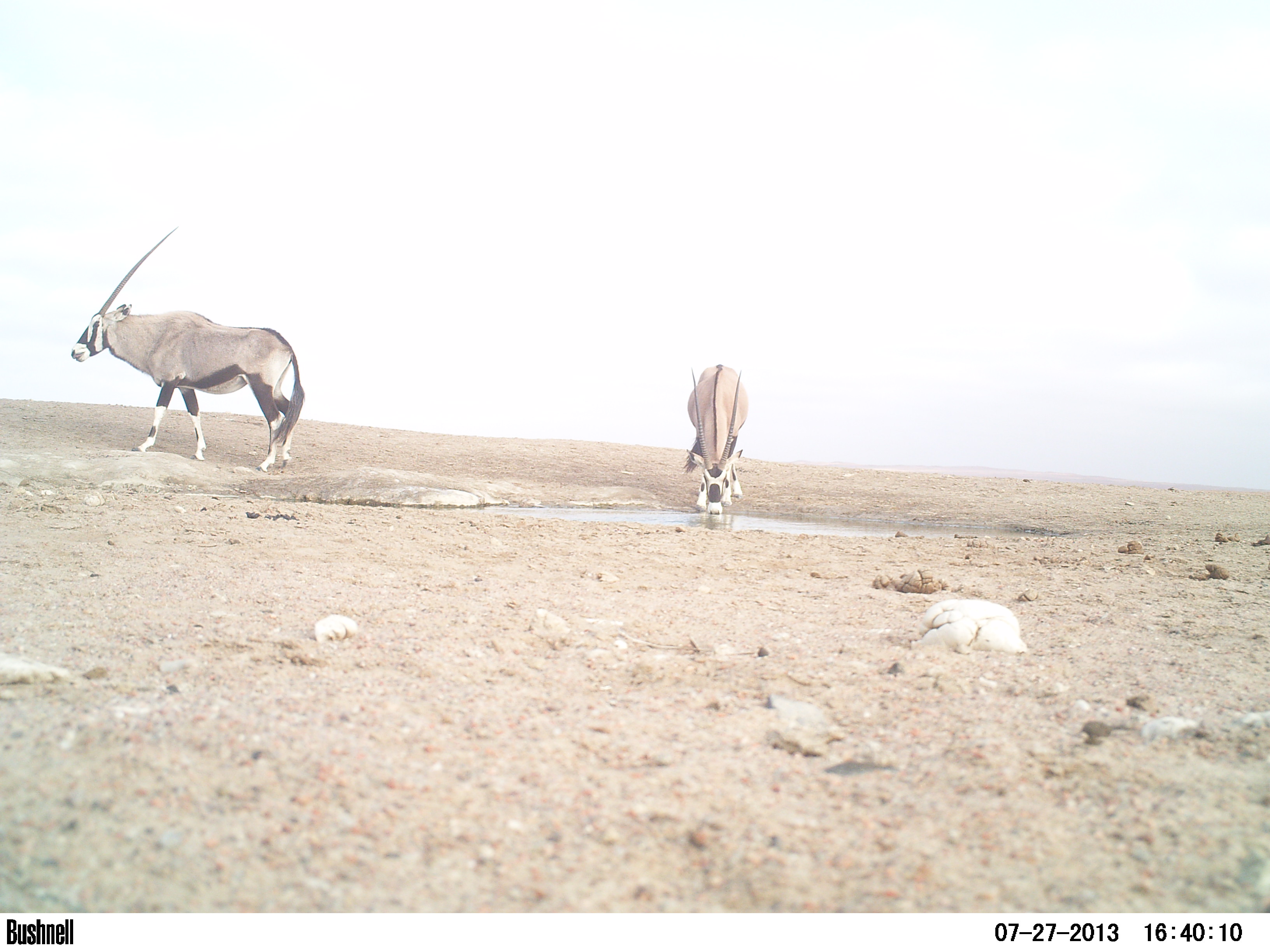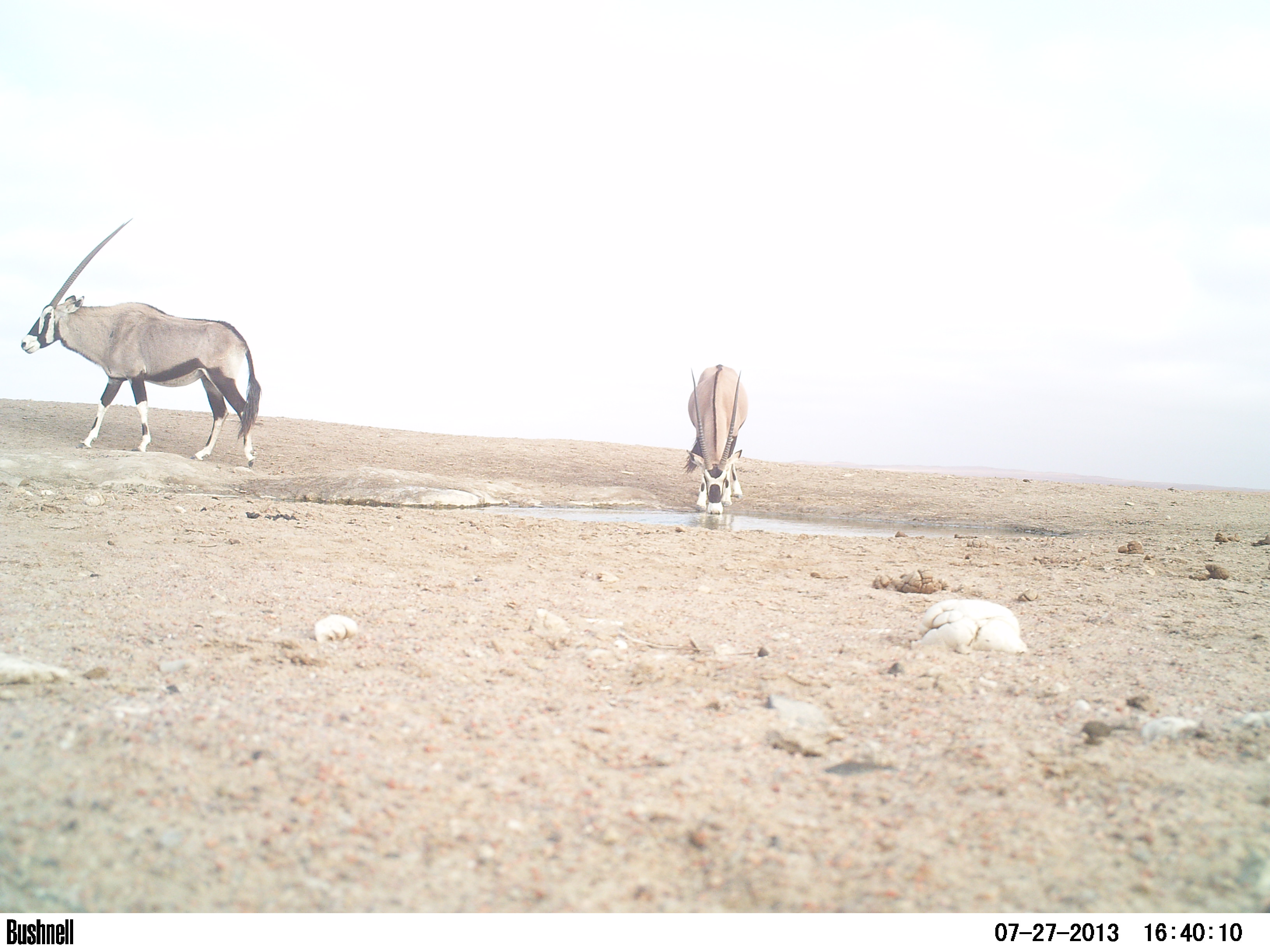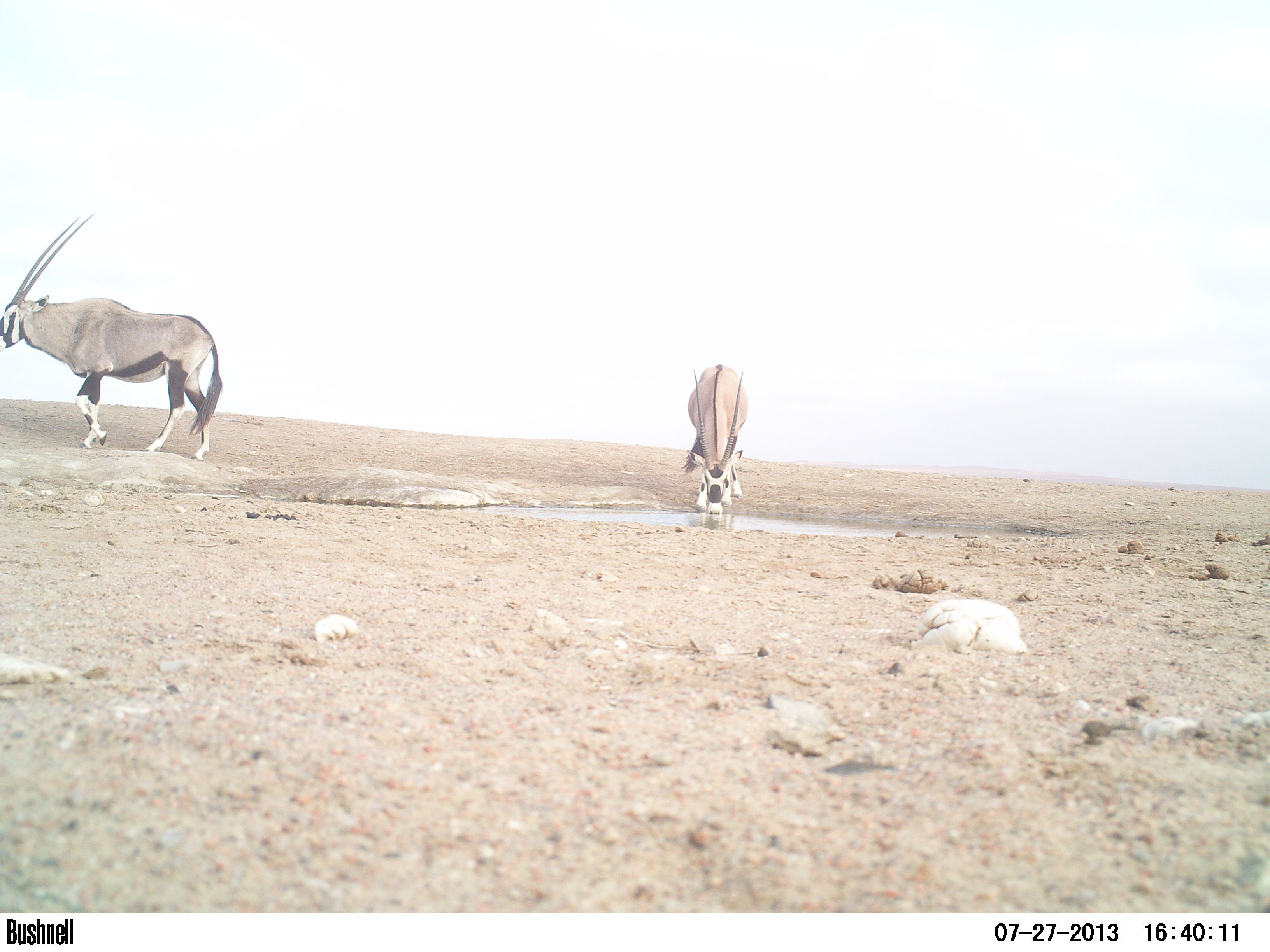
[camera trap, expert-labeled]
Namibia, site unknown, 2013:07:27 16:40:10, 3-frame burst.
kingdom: Animalia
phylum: Chordata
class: Mammalia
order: Artiodactyla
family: Bovidae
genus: Oryx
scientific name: Oryx gazella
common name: gemsbok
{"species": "Oryx gazella (gemsbok)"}